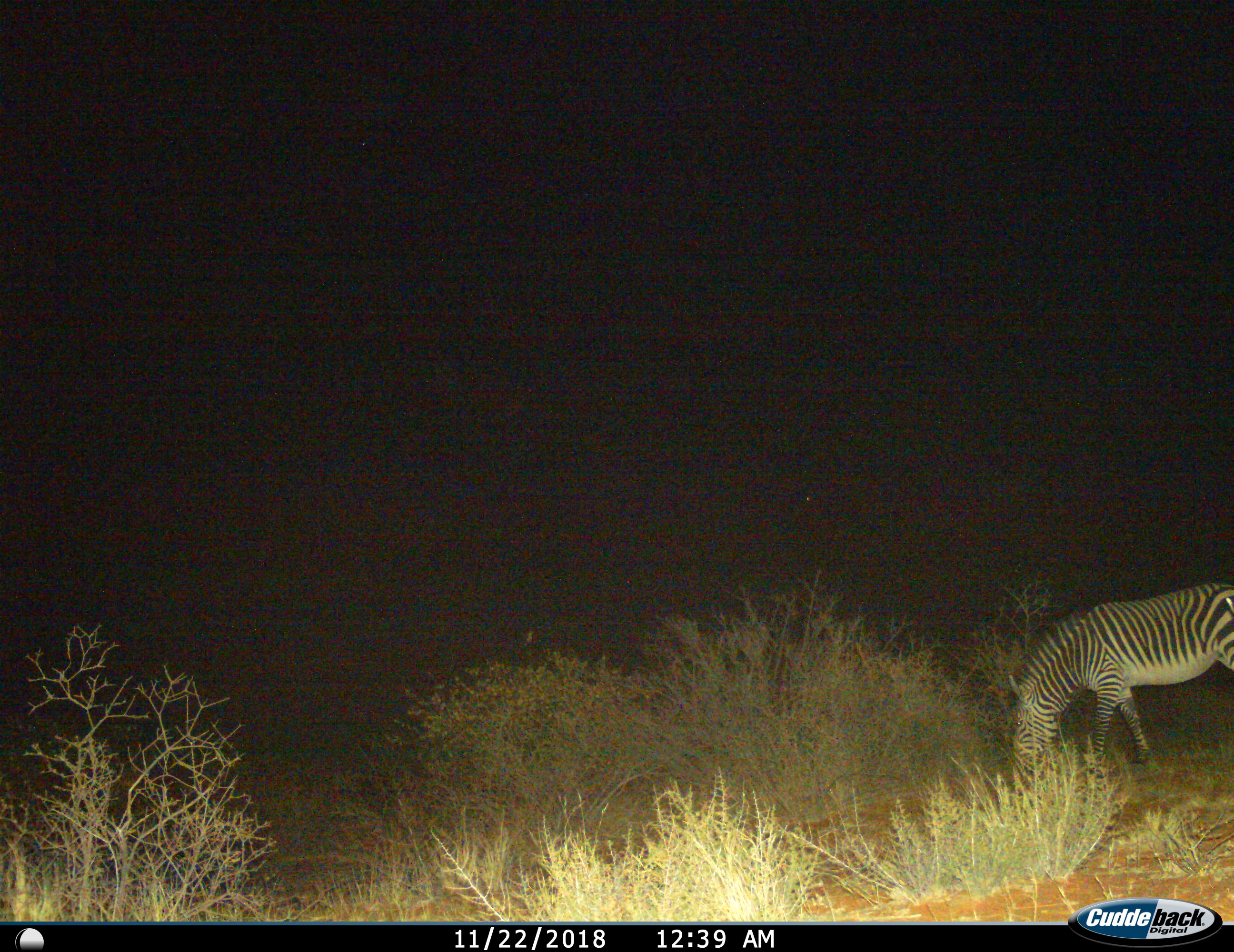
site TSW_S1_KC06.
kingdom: Animalia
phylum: Chordata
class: Mammalia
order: Perissodactyla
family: Equidae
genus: Equus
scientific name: Equus quagga burchellii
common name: burchell's zebra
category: zebraburchells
Zebraburchells (burchell's zebra) (Equus quagga burchellii), count 1. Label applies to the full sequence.